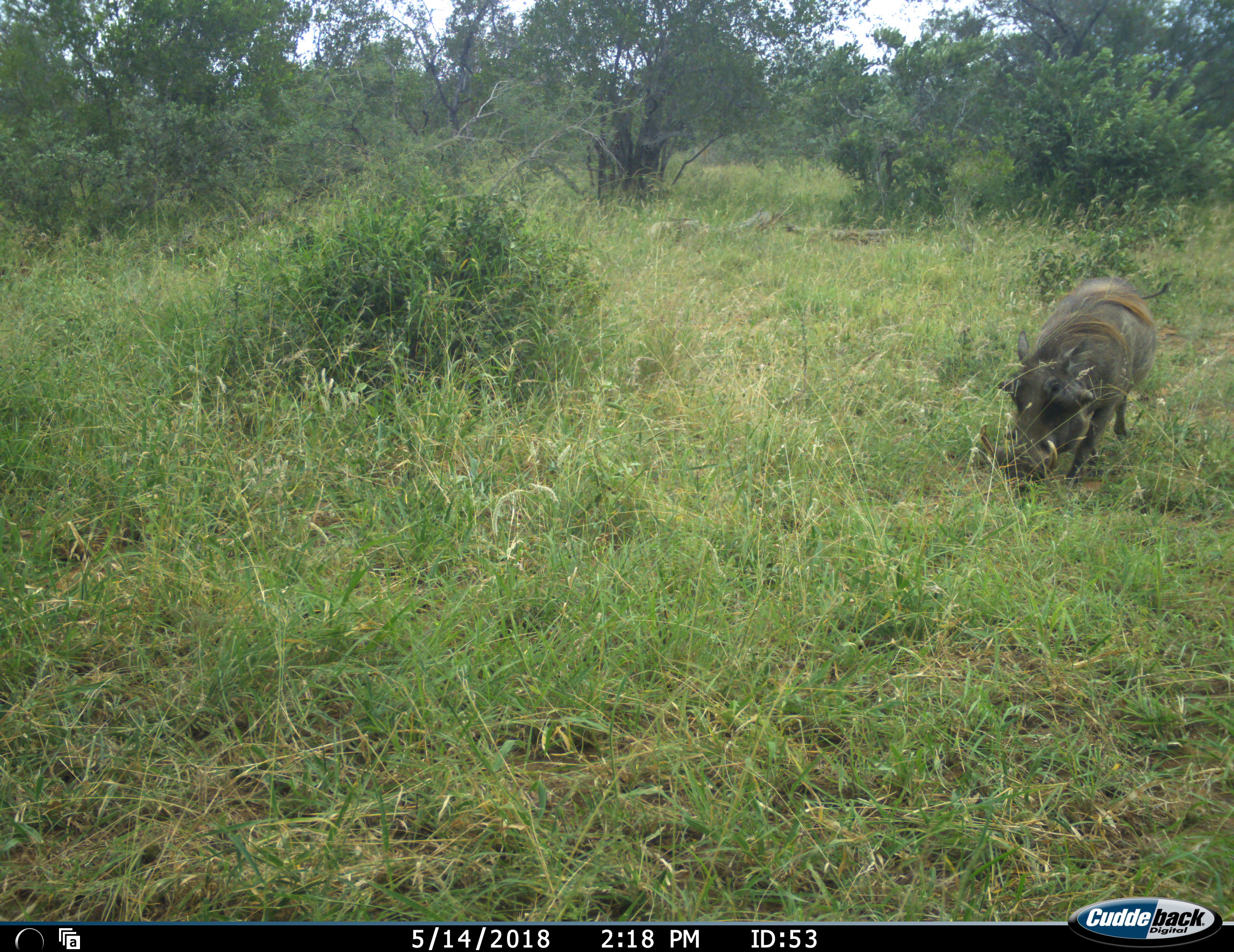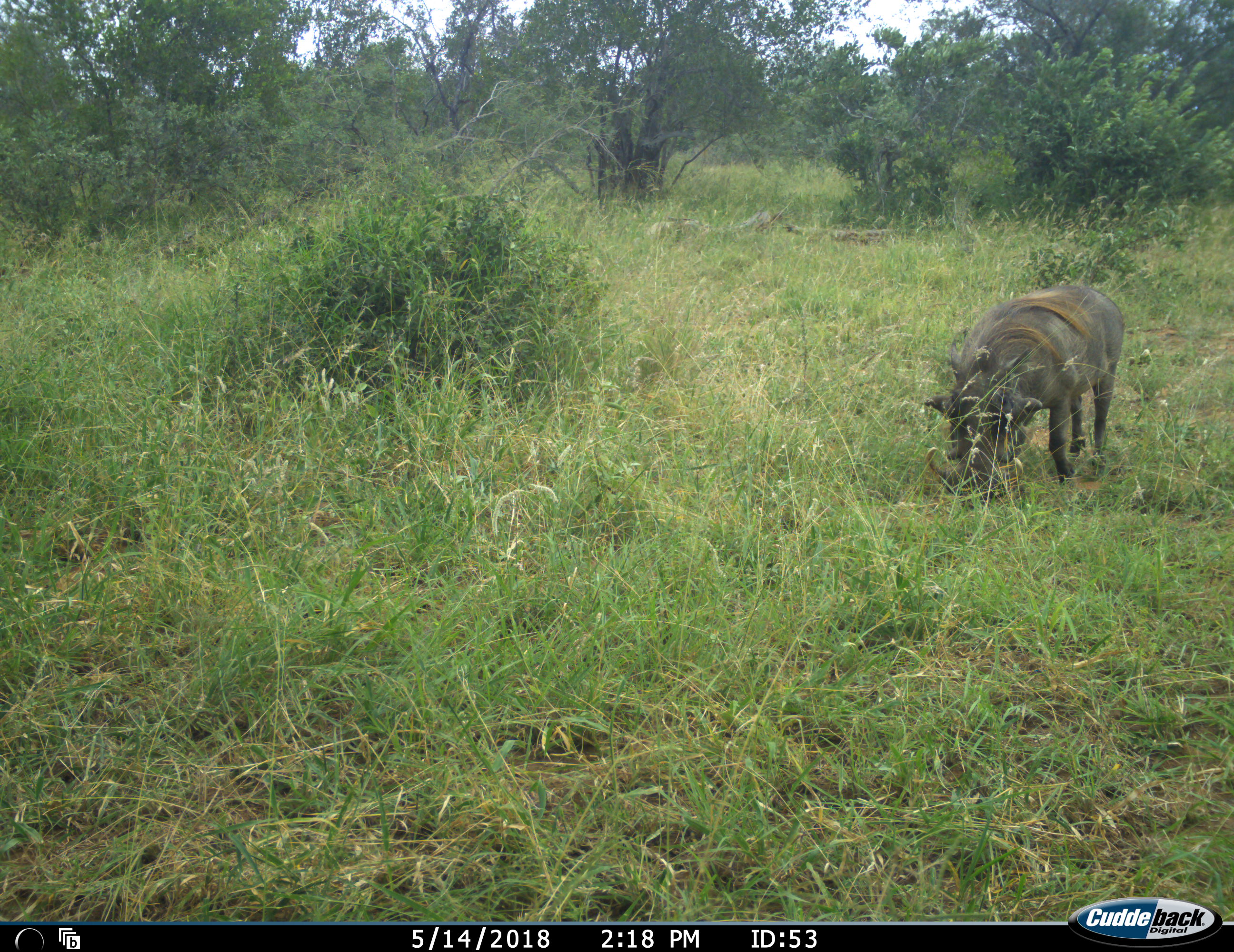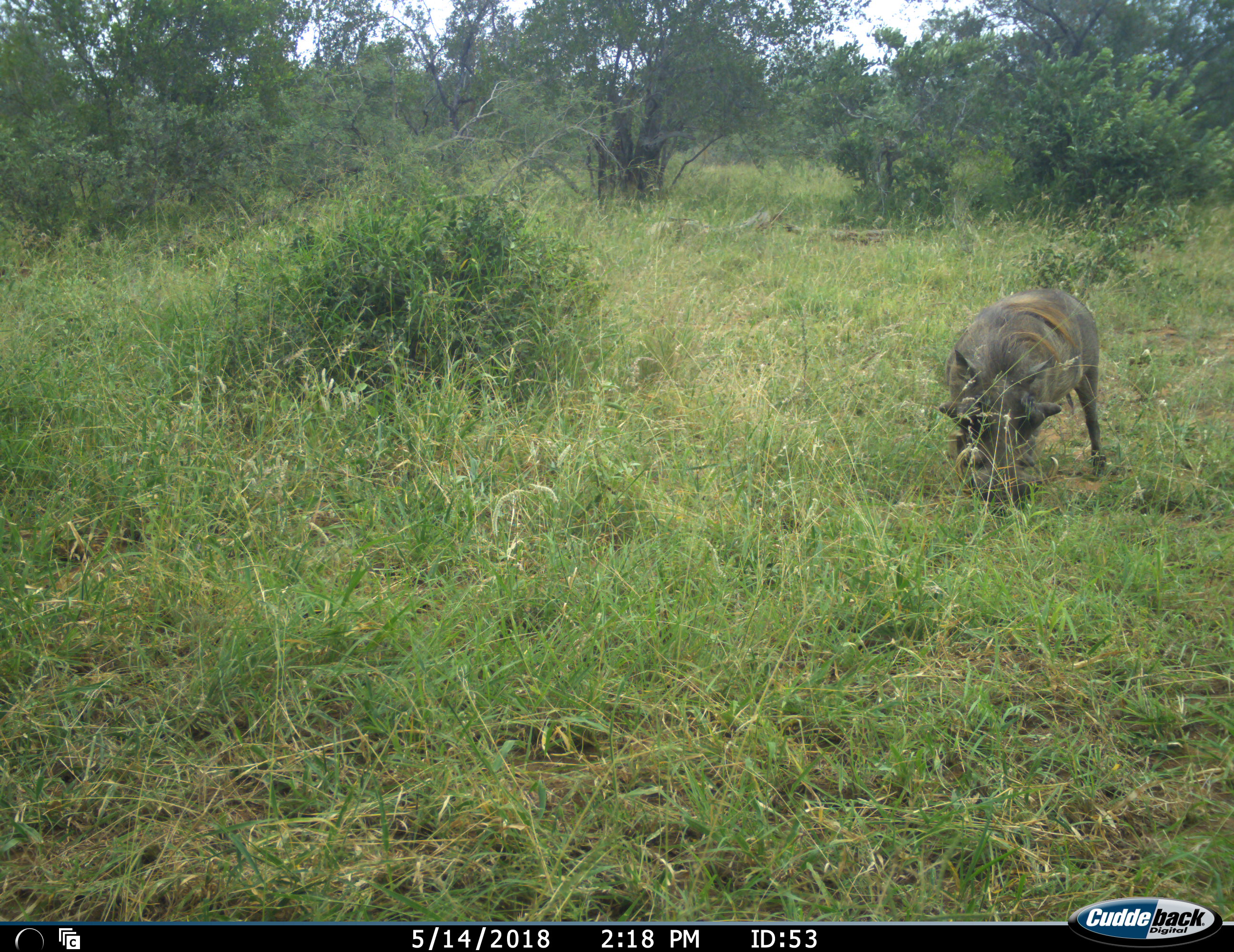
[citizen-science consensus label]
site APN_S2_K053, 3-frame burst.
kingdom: Animalia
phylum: Chordata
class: Mammalia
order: Artiodactyla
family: Suidae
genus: Phacochoerus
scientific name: Phacochoerus africanus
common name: warthog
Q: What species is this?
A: Warthog (Phacochoerus africanus).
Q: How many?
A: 1.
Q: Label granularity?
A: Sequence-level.